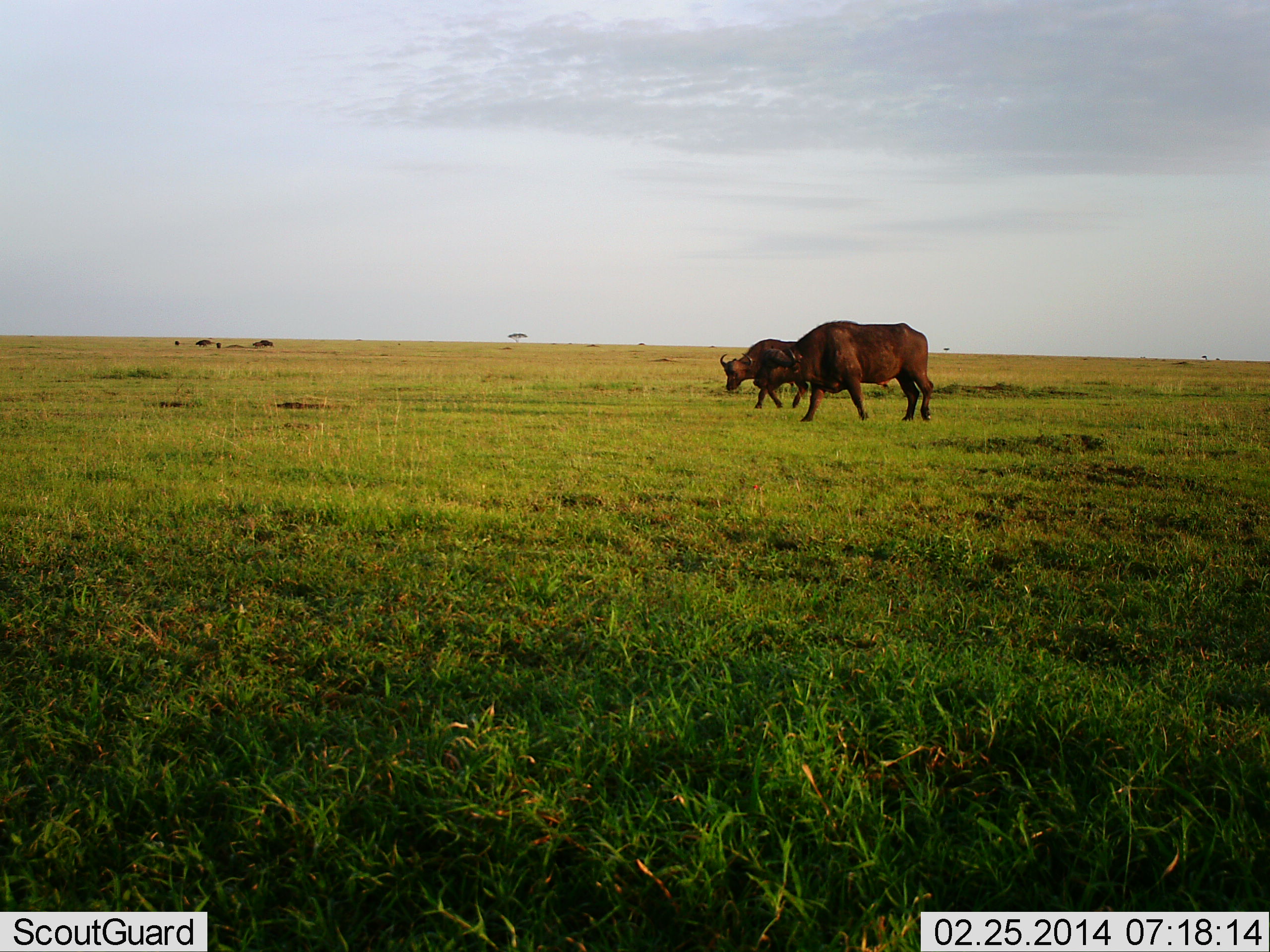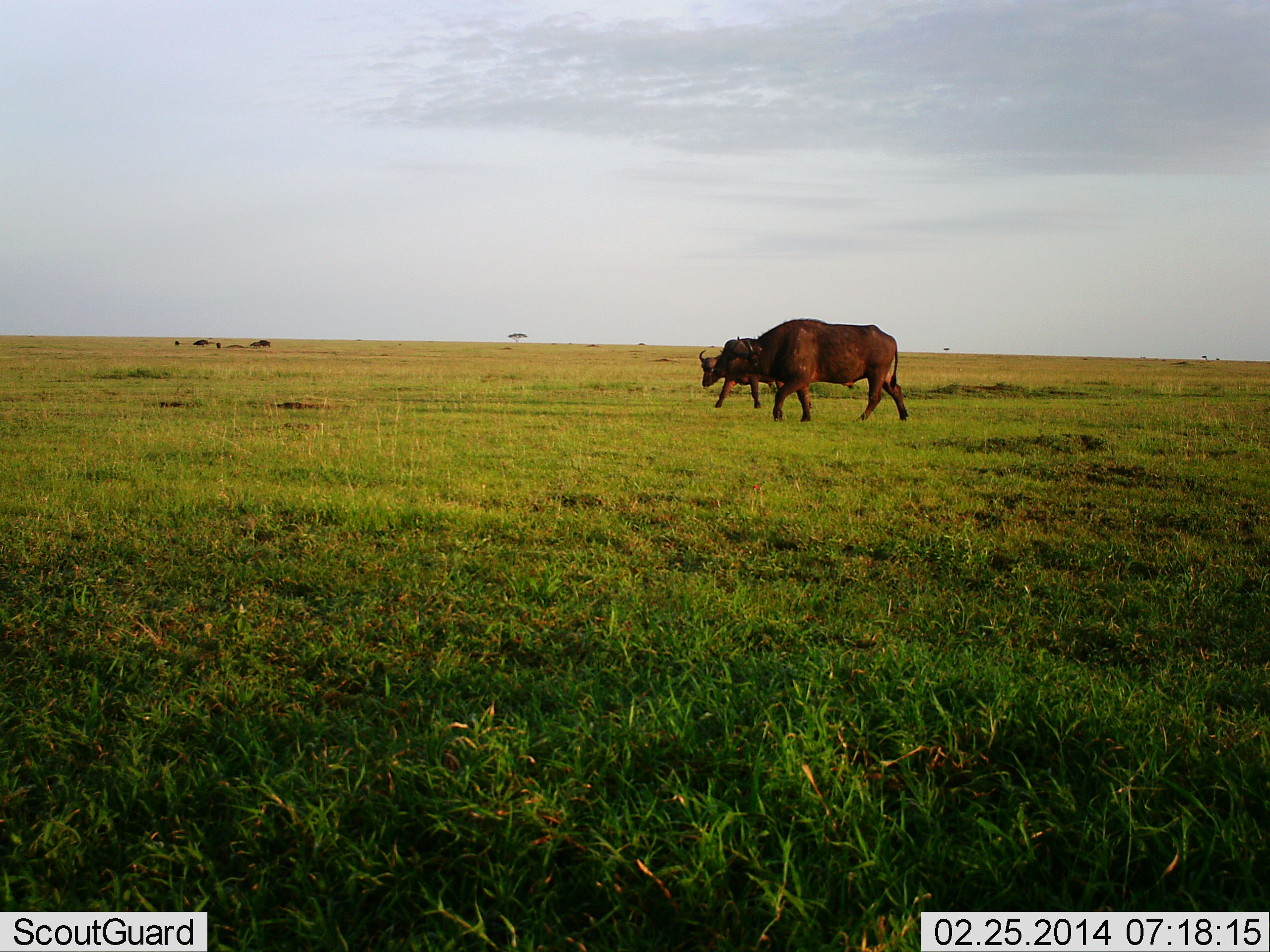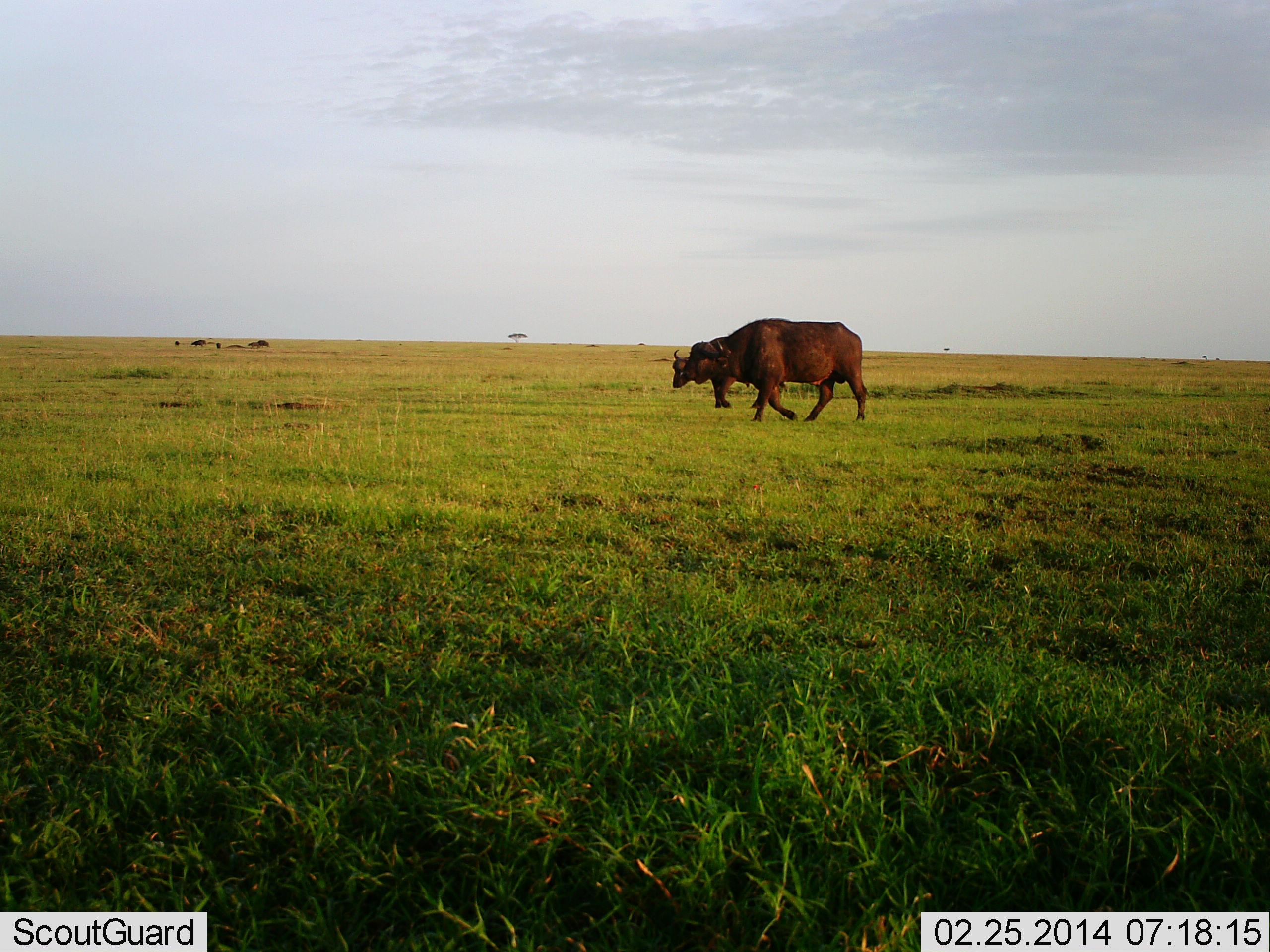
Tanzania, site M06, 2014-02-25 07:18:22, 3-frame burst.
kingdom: Animalia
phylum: Chordata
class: Mammalia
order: Artiodactyla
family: Bovidae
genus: Syncerus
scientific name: Syncerus caffer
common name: cape buffalo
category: buffalo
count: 4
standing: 0%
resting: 0%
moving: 100%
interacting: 0%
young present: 0%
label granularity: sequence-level